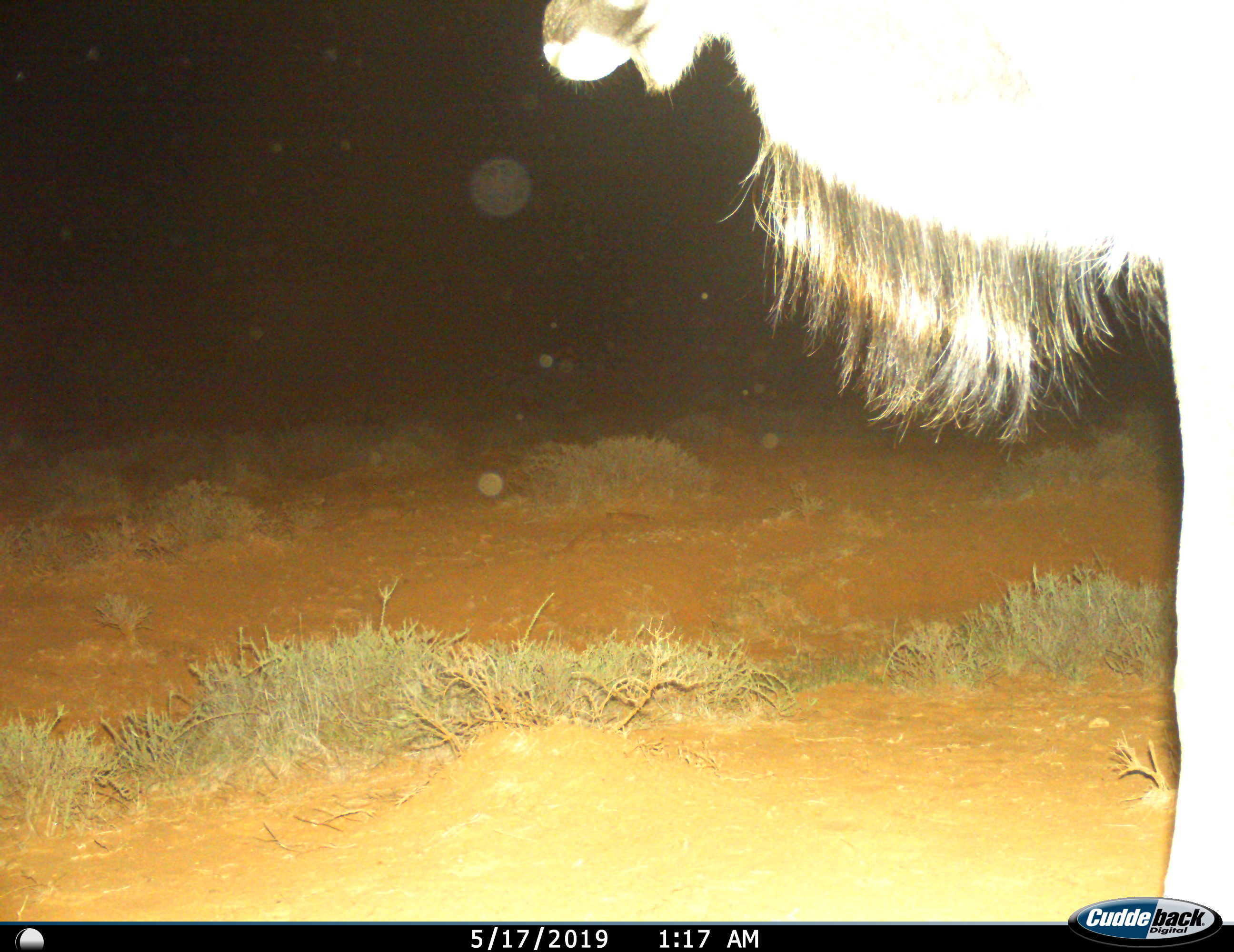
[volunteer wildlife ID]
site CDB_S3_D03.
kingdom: Animalia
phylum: Chordata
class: Mammalia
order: Artiodactyla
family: Bovidae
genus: Tragelaphus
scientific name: Tragelaphus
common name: kudu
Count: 1.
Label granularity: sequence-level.